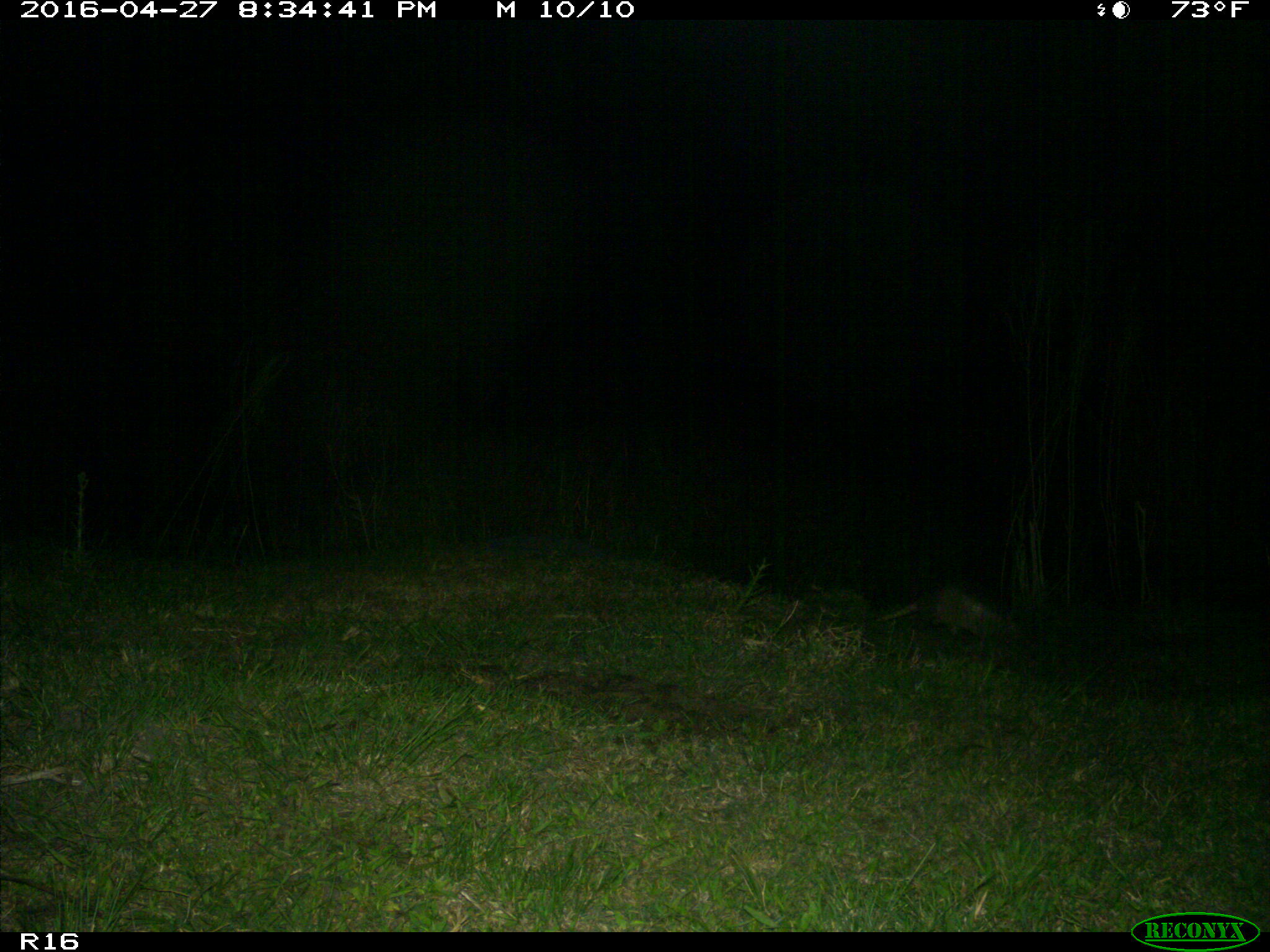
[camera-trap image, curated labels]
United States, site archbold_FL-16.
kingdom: Animalia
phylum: Chordata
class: Mammalia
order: Cingulata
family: Dasypodidae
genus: Dasypus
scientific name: Dasypus novemcinctus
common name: nine-banded armadillo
Dasypus novemcinctus (nine-banded armadillo).